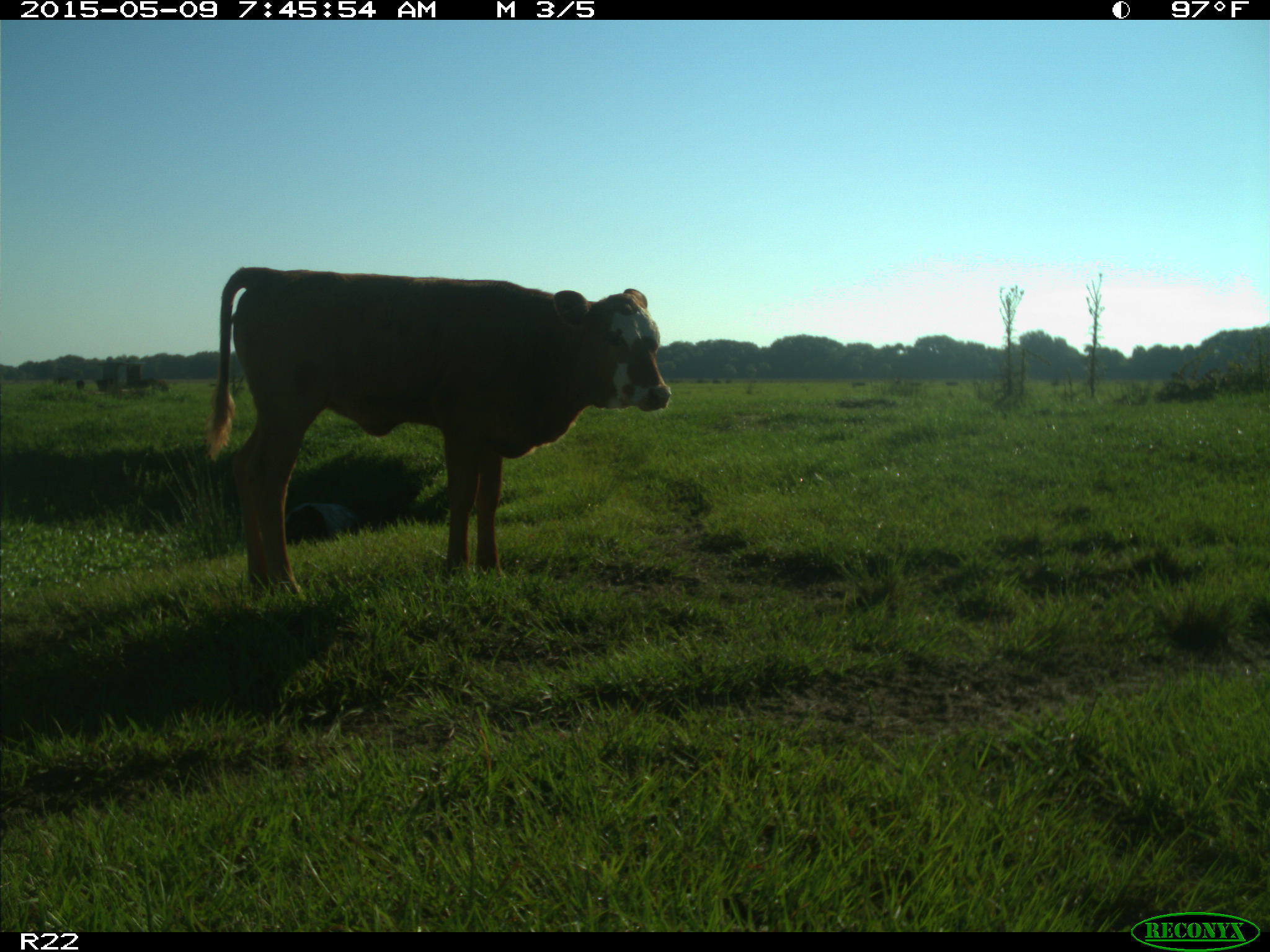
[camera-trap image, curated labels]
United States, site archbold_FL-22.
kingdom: Animalia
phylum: Chordata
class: Mammalia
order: Artiodactyla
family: Bovidae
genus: Bos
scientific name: Bos taurus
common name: domestic cow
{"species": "Bos taurus (domestic cow)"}